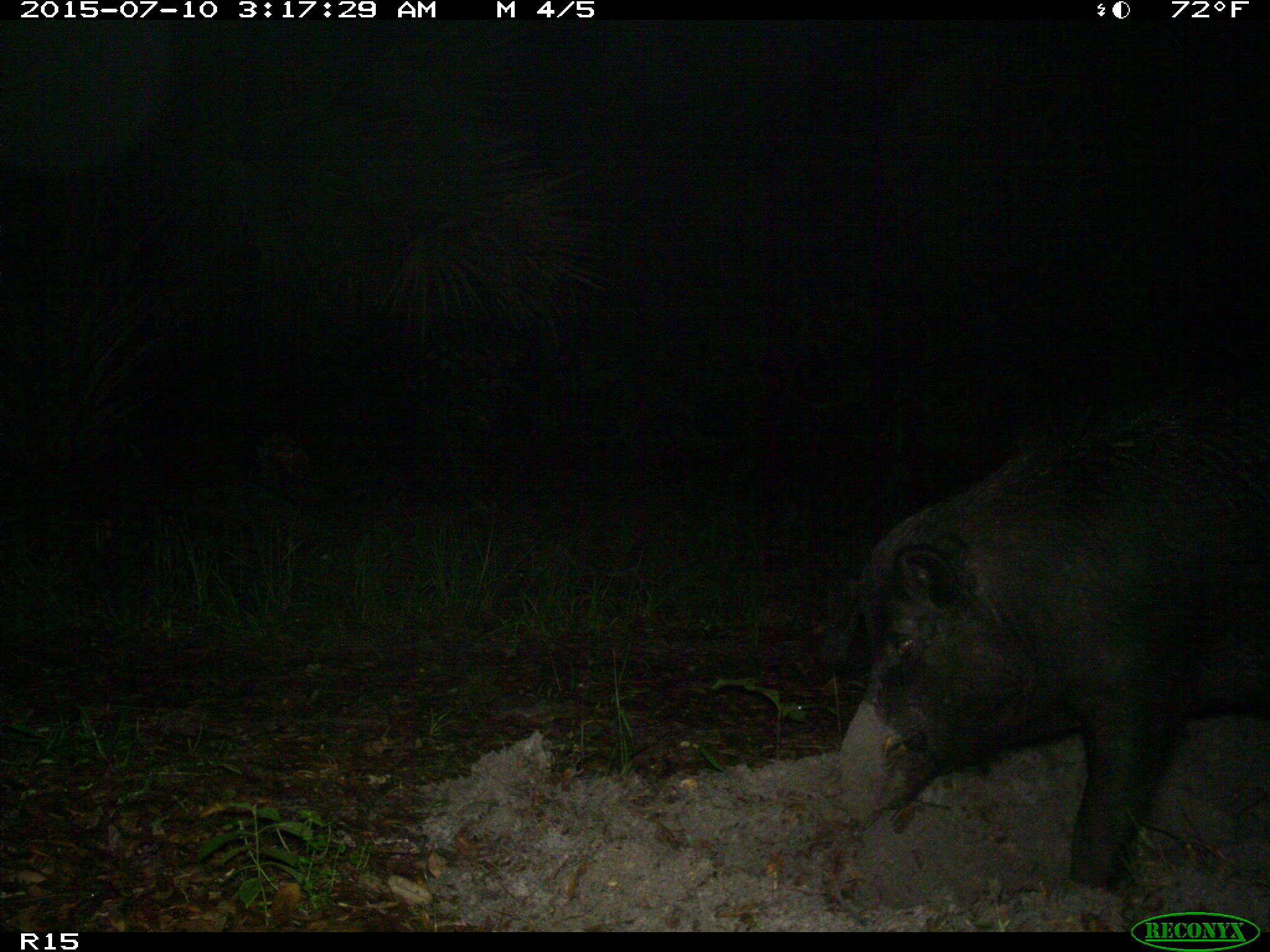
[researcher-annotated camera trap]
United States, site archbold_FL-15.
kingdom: Animalia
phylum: Chordata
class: Mammalia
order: Artiodactyla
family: Suidae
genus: Sus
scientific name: Sus scrofa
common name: wild boar